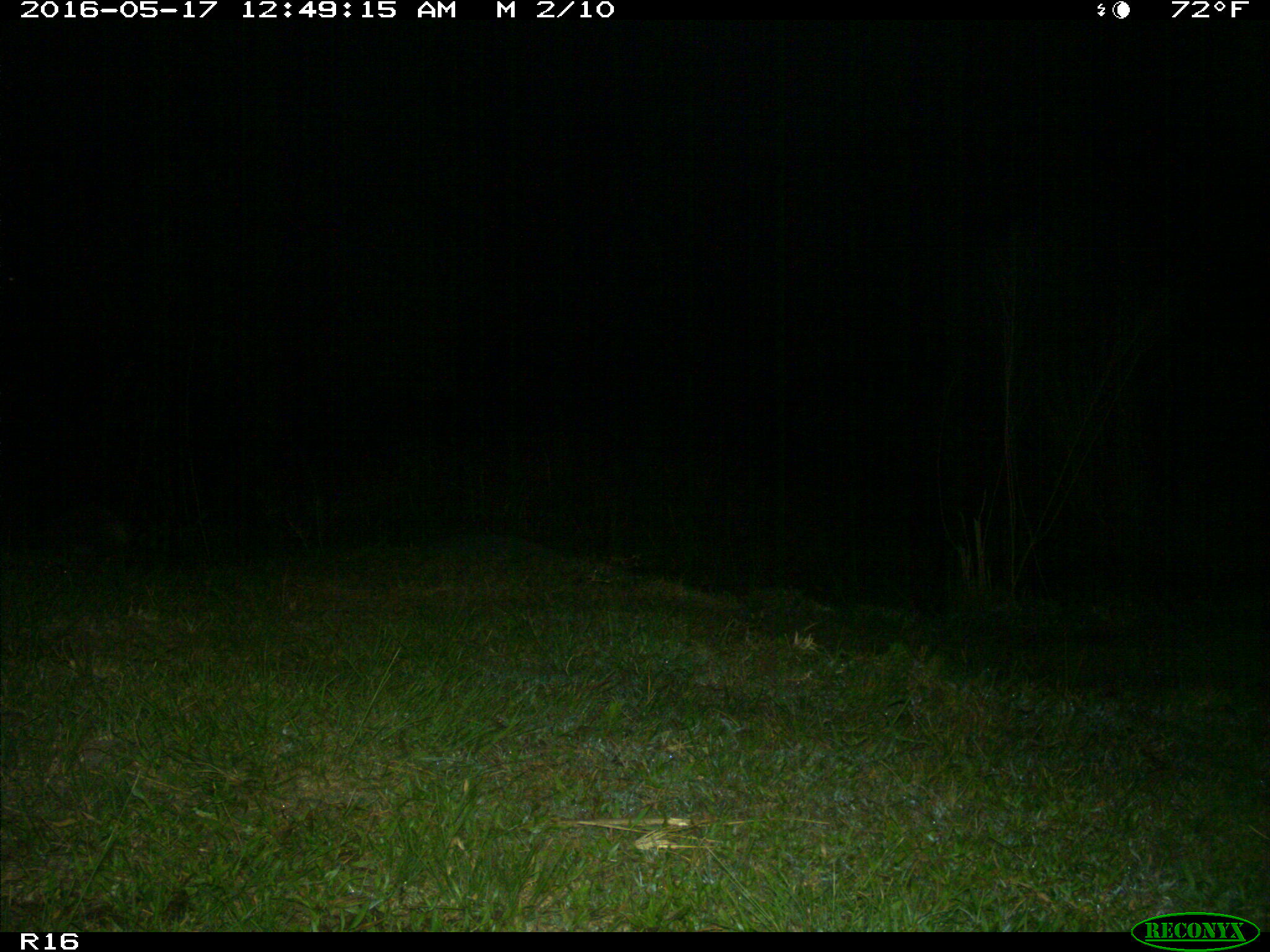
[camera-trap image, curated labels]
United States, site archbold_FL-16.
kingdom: Animalia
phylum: Chordata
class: Mammalia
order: Carnivora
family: Procyonidae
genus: Procyon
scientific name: Procyon lotor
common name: common raccoon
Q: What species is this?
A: Procyon lotor (common raccoon).